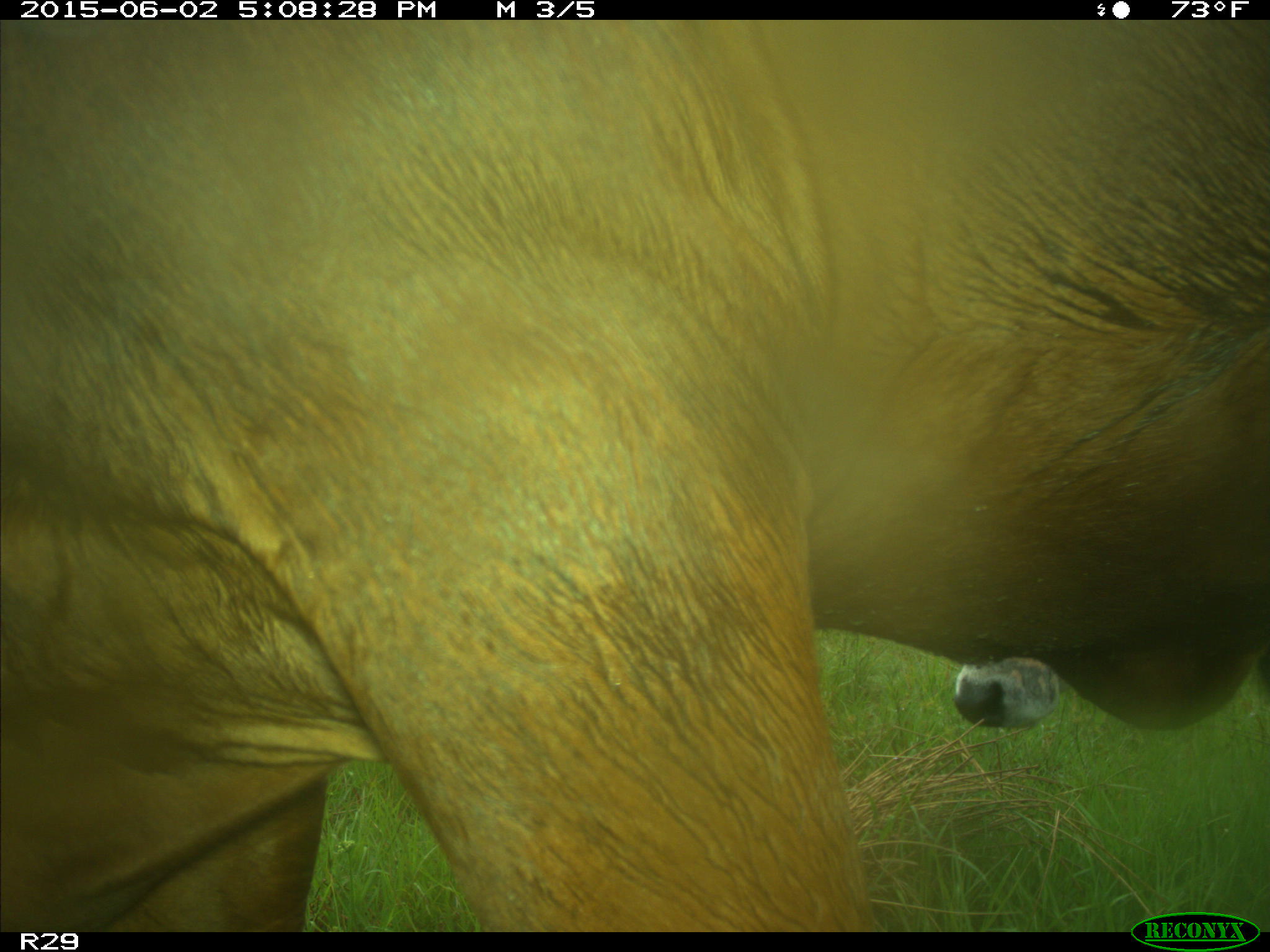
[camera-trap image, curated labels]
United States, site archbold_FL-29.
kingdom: Animalia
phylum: Chordata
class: Mammalia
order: Artiodactyla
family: Bovidae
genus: Bos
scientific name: Bos taurus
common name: domestic cow